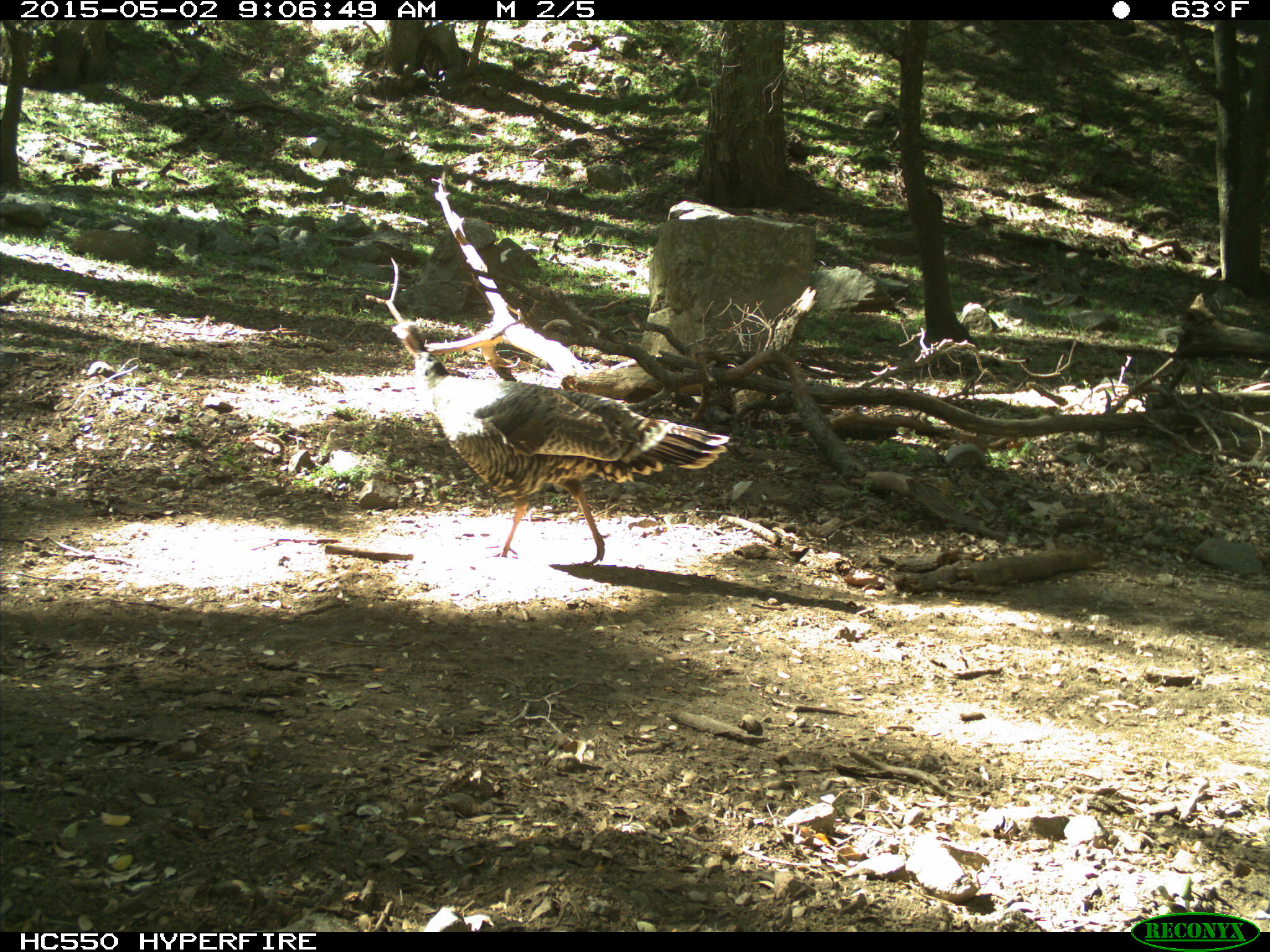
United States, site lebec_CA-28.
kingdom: Animalia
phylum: Chordata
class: Aves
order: Galliformes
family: Phasianidae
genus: Meleagris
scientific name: Meleagris gallopavo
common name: wild turkey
Meleagris gallopavo (wild turkey).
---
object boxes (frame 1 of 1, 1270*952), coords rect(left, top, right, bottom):
animal: rect(389, 319, 731, 573)